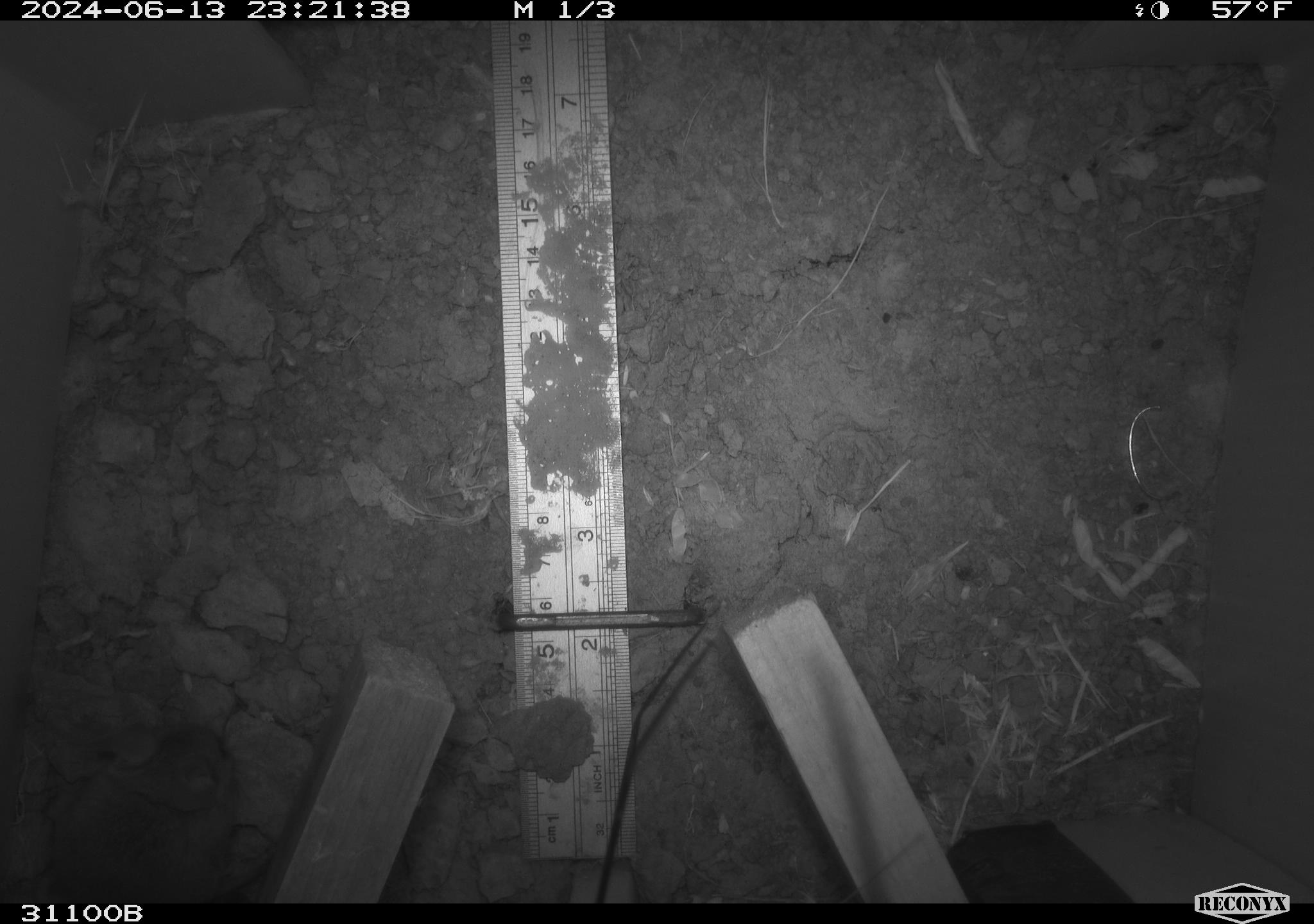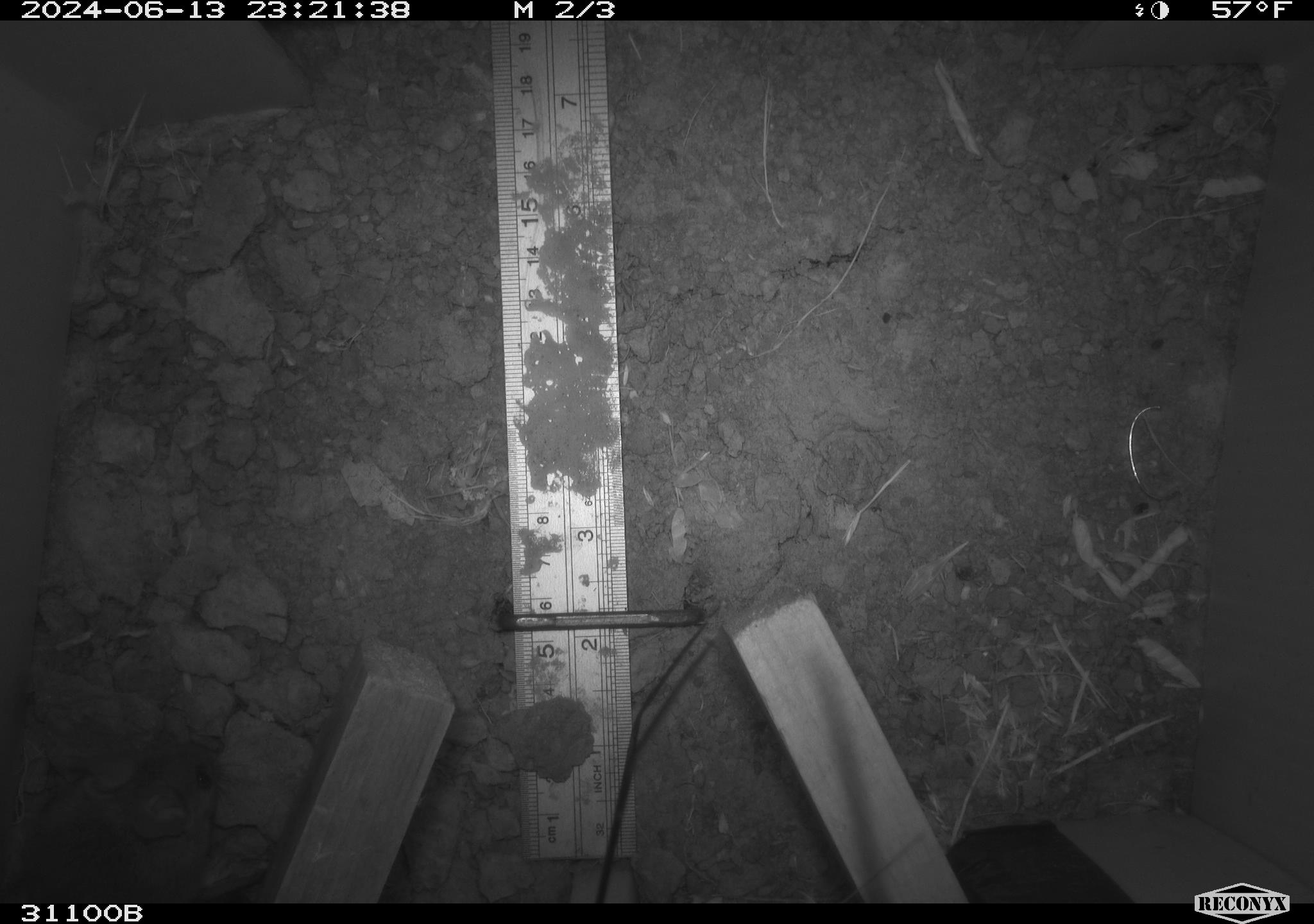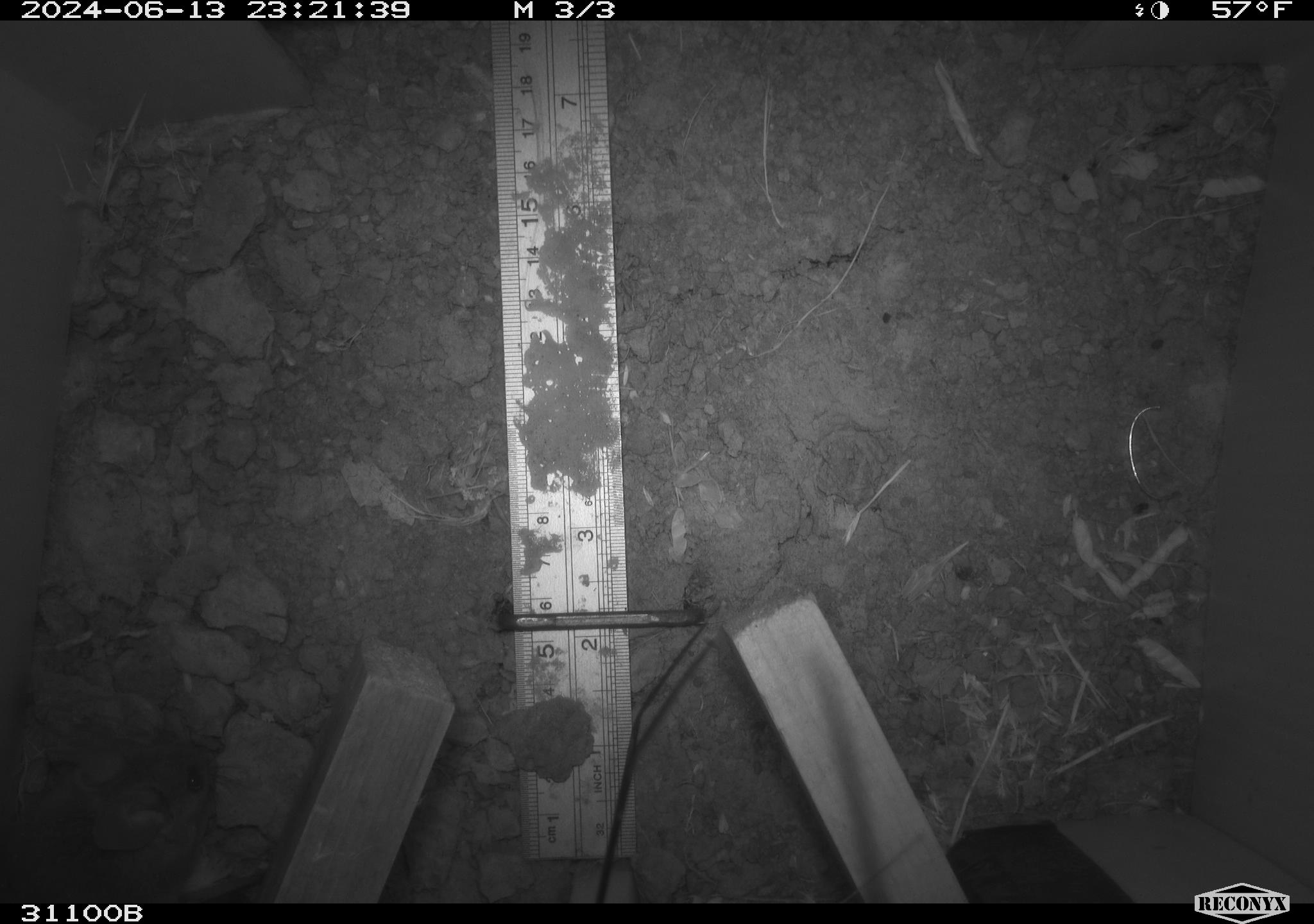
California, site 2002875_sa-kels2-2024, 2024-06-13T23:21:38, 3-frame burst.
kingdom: Animalia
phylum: Chordata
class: Mammalia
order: Rodentia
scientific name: Rodentia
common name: rodent